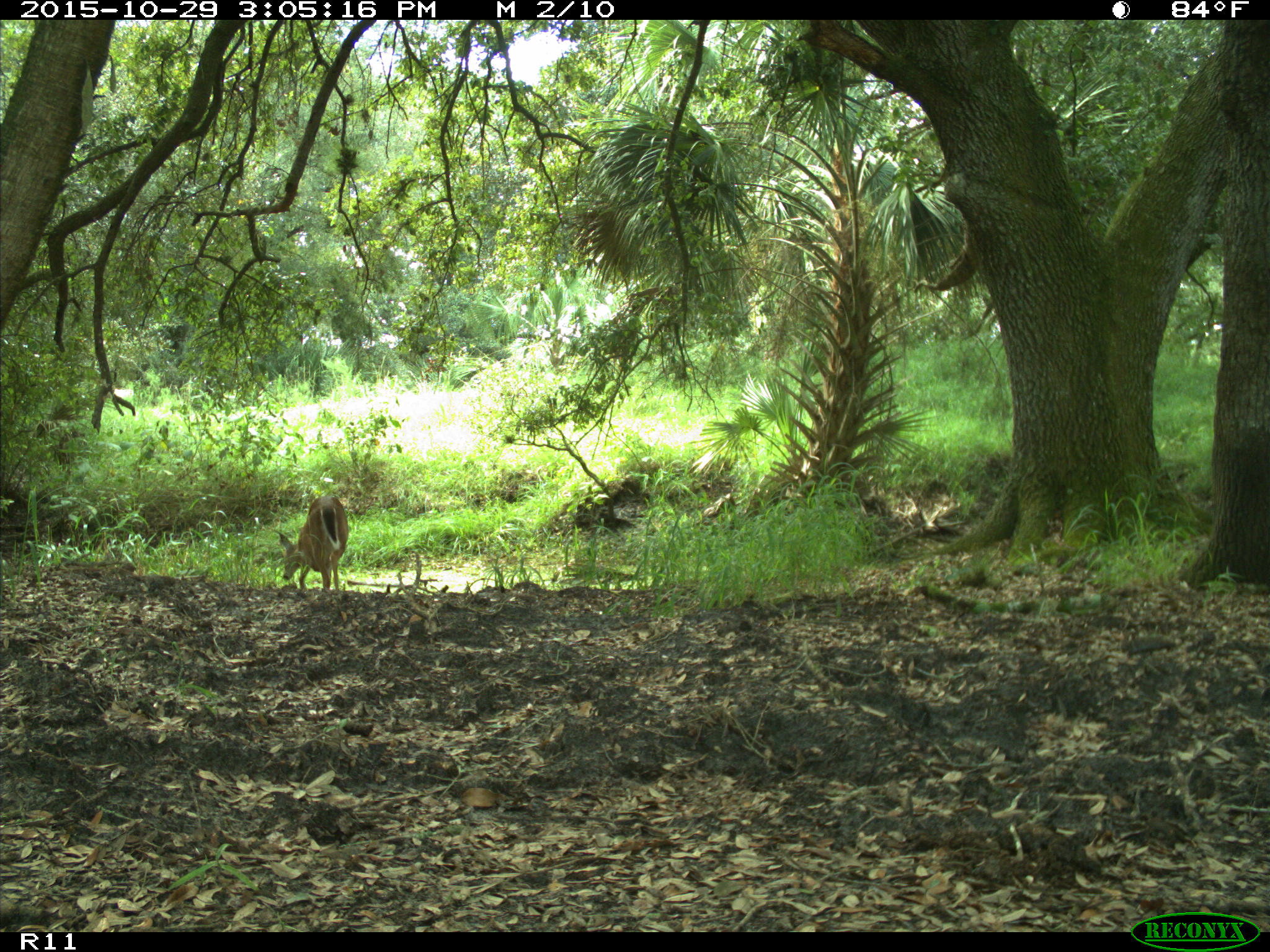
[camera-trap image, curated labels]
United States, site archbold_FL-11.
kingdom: Animalia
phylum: Chordata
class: Mammalia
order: Artiodactyla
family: Cervidae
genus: Odocoileus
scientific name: Odocoileus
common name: deer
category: unidentified deer